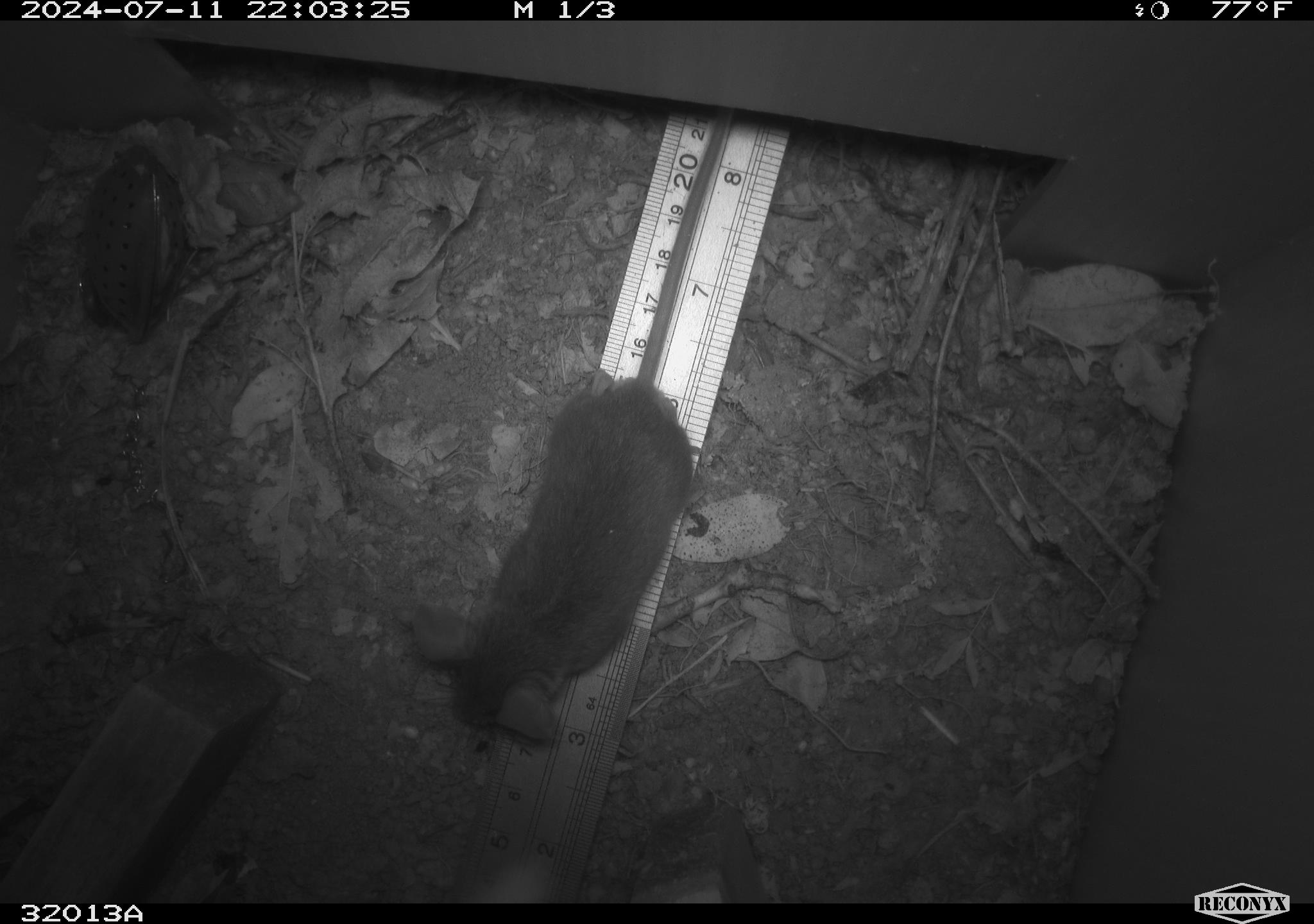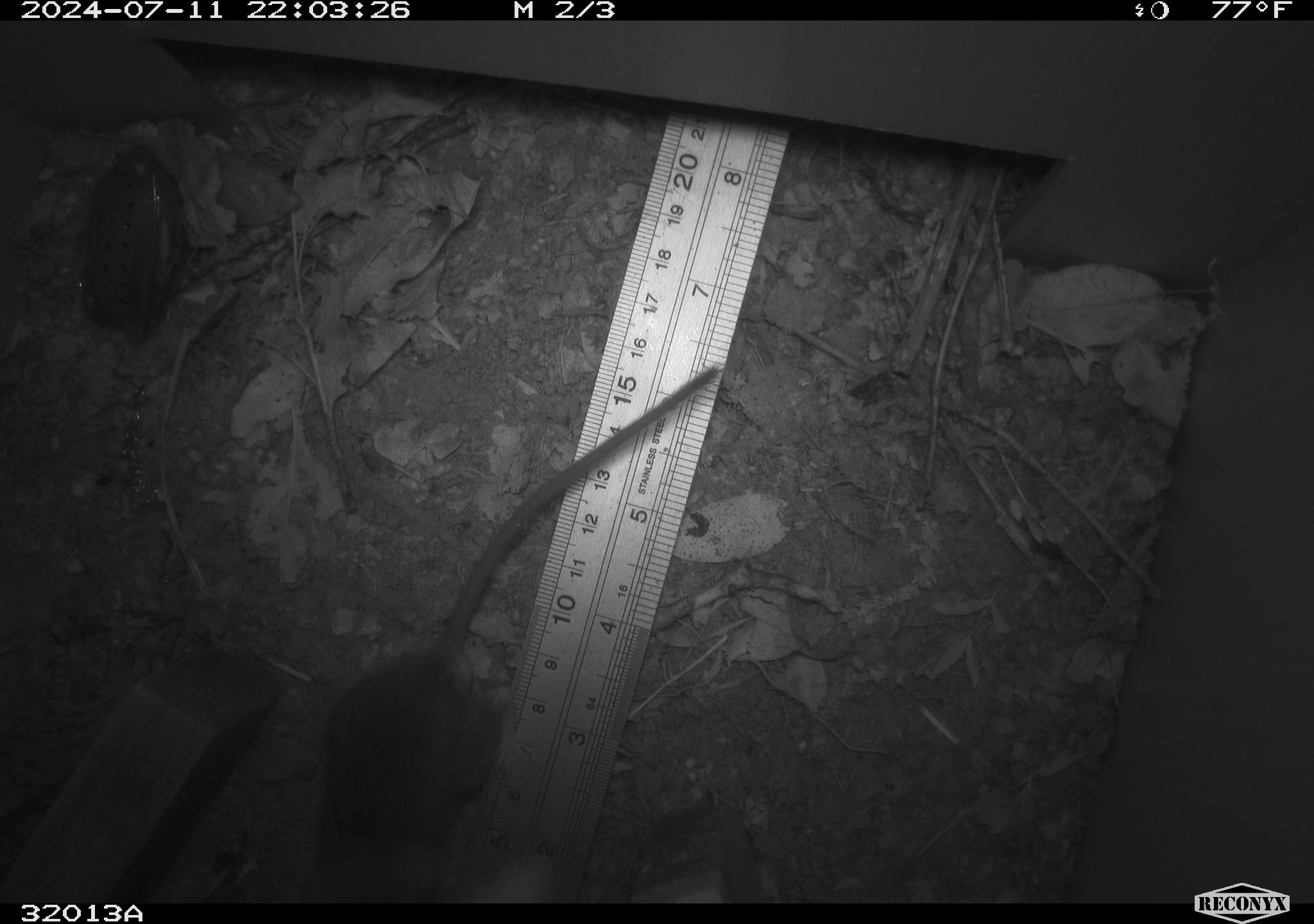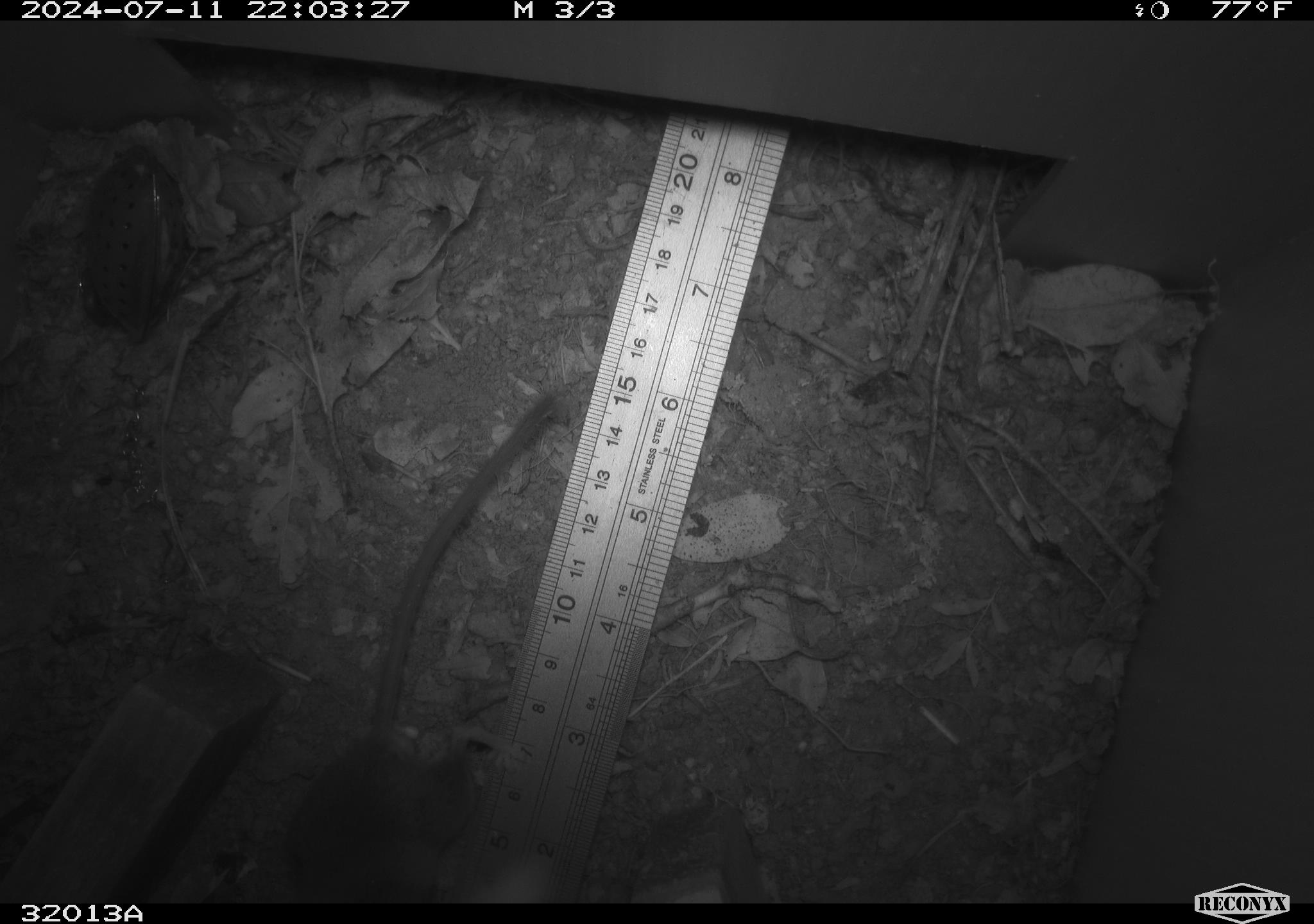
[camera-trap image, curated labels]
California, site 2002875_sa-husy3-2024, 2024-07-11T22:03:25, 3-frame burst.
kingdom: Animalia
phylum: Chordata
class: Mammalia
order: Rodentia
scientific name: Rodentia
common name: rodent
Rodent (Rodentia).